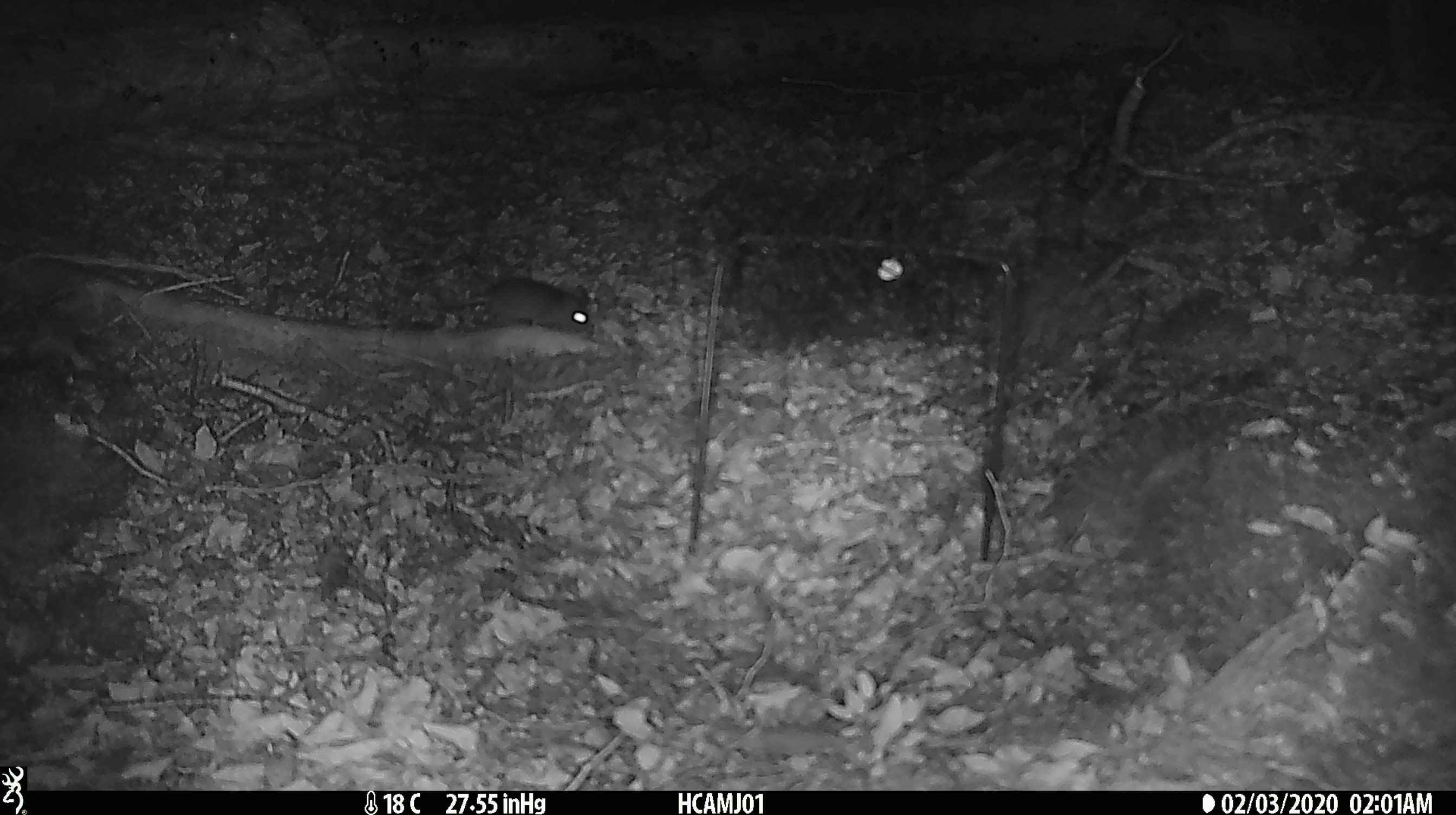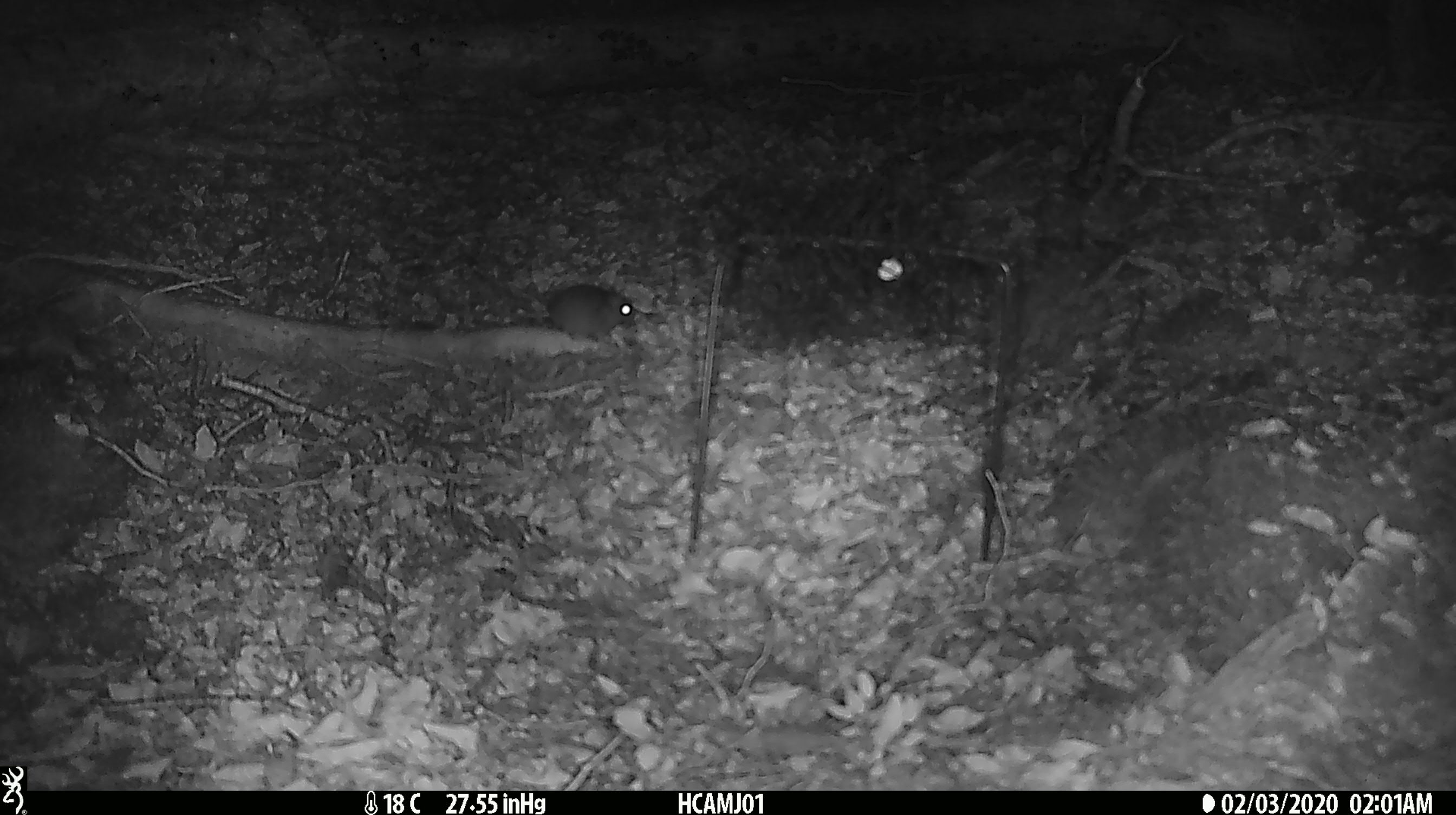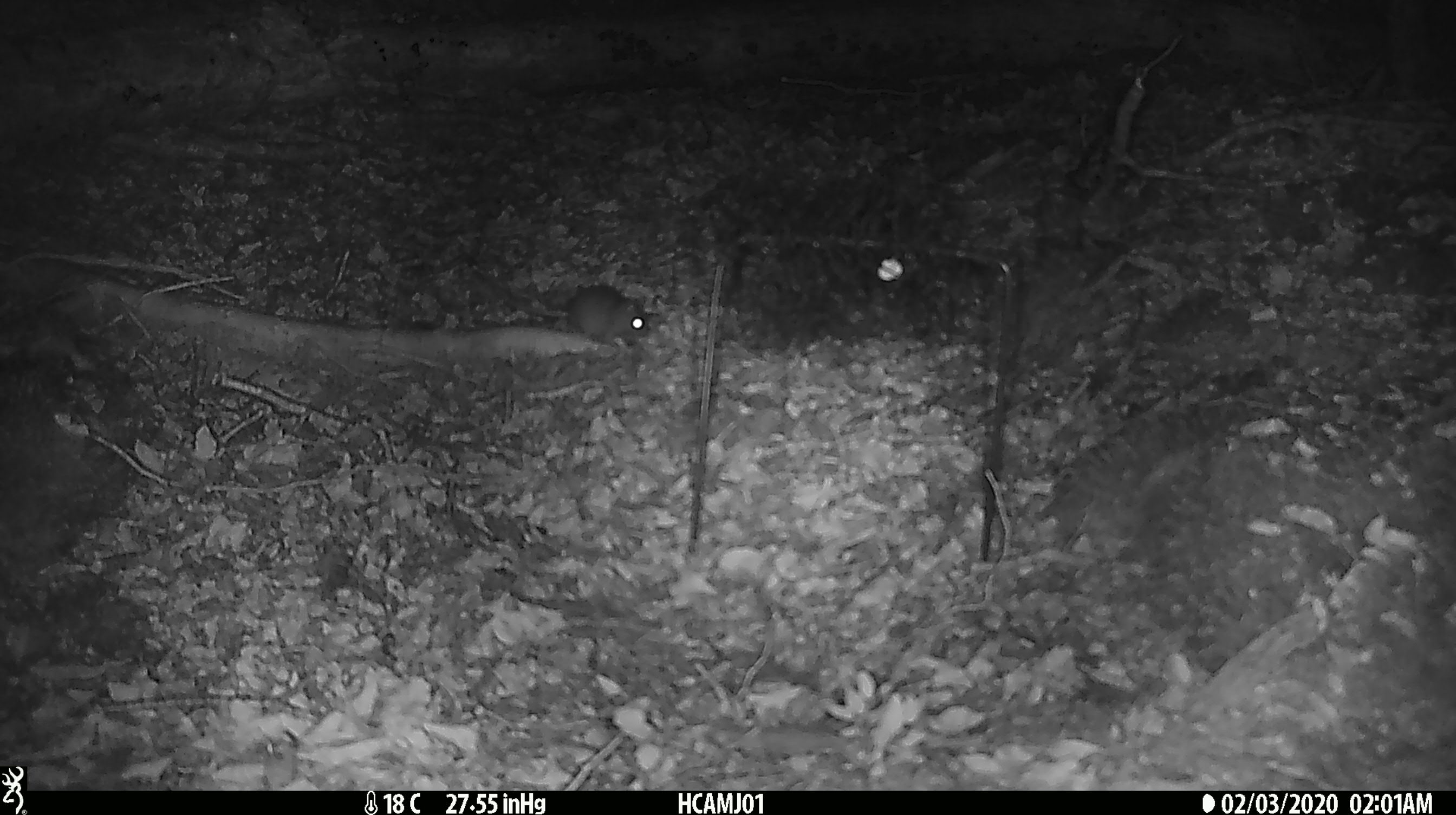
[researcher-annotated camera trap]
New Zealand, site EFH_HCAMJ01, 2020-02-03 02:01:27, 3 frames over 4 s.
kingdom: Animalia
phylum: Chordata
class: Mammalia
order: Rodentia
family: Muridae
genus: Mus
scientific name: Mus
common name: mouse